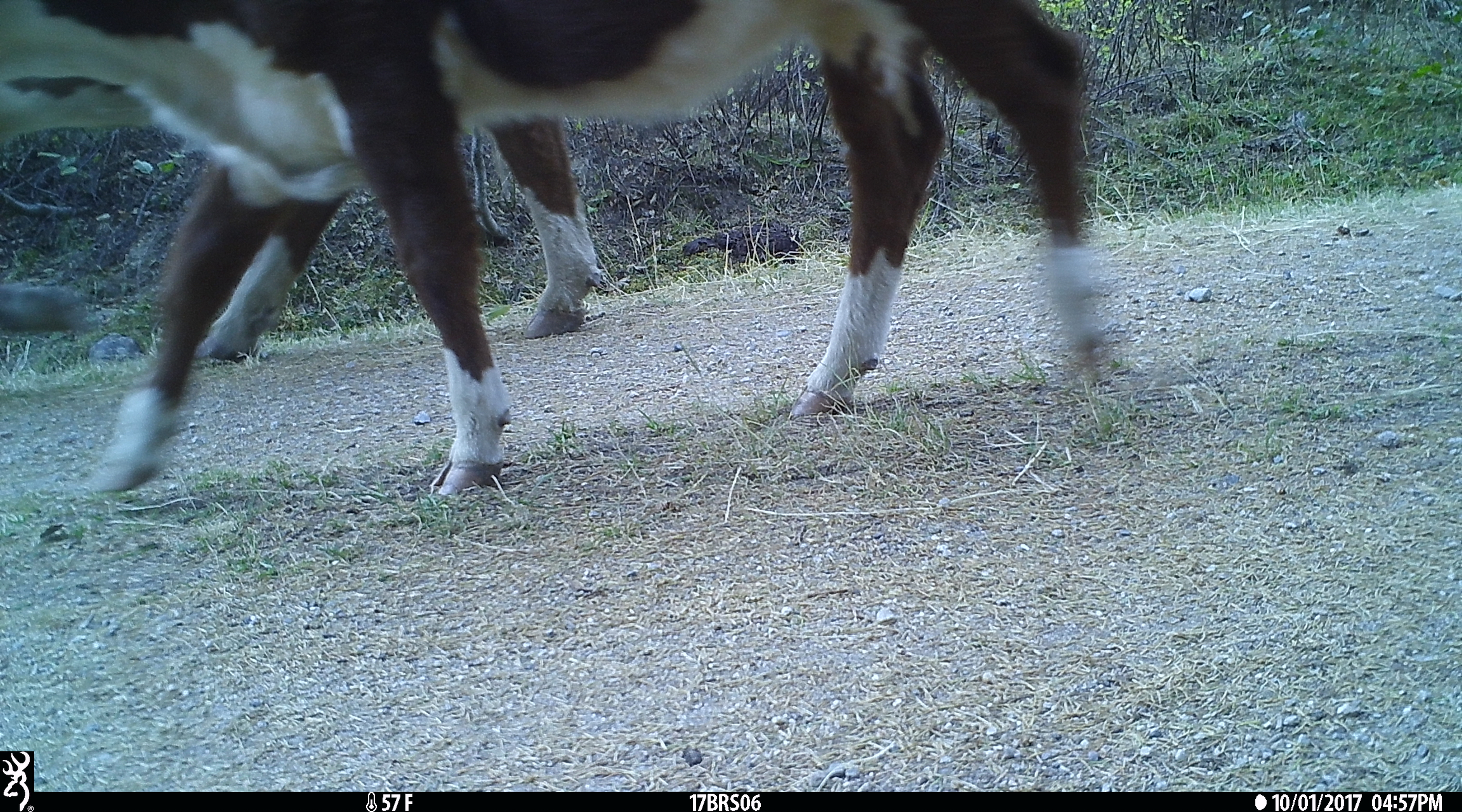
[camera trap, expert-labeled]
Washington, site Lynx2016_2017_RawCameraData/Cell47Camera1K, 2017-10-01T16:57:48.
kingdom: Animalia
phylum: Chordata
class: Mammalia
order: Artiodactyla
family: Bovidae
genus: Bos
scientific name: Bos taurus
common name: domestic cattle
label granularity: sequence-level